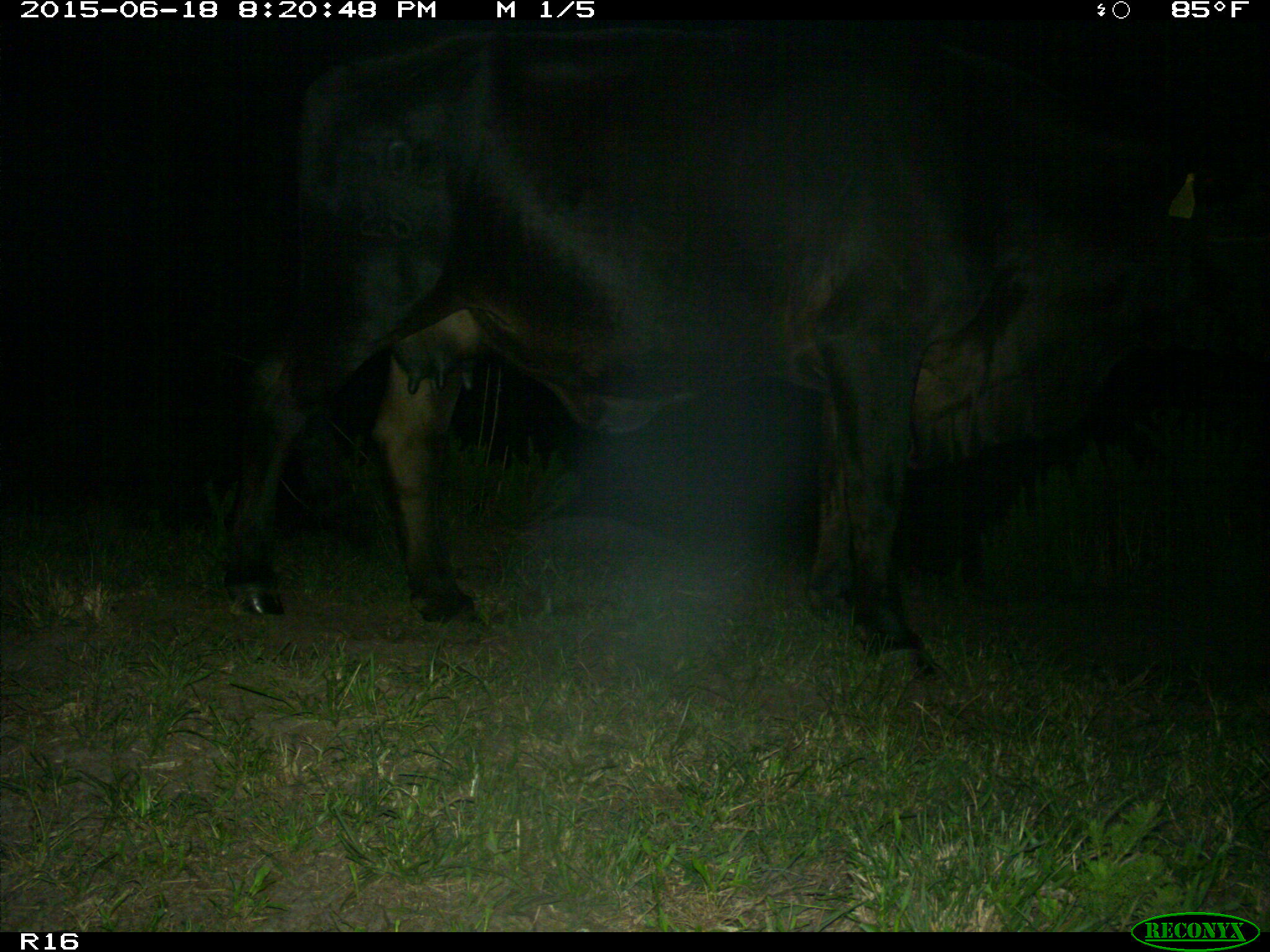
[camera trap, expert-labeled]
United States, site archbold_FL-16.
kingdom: Animalia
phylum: Chordata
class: Mammalia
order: Artiodactyla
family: Bovidae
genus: Bos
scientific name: Bos taurus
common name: domestic cow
Bos taurus (domestic cow).